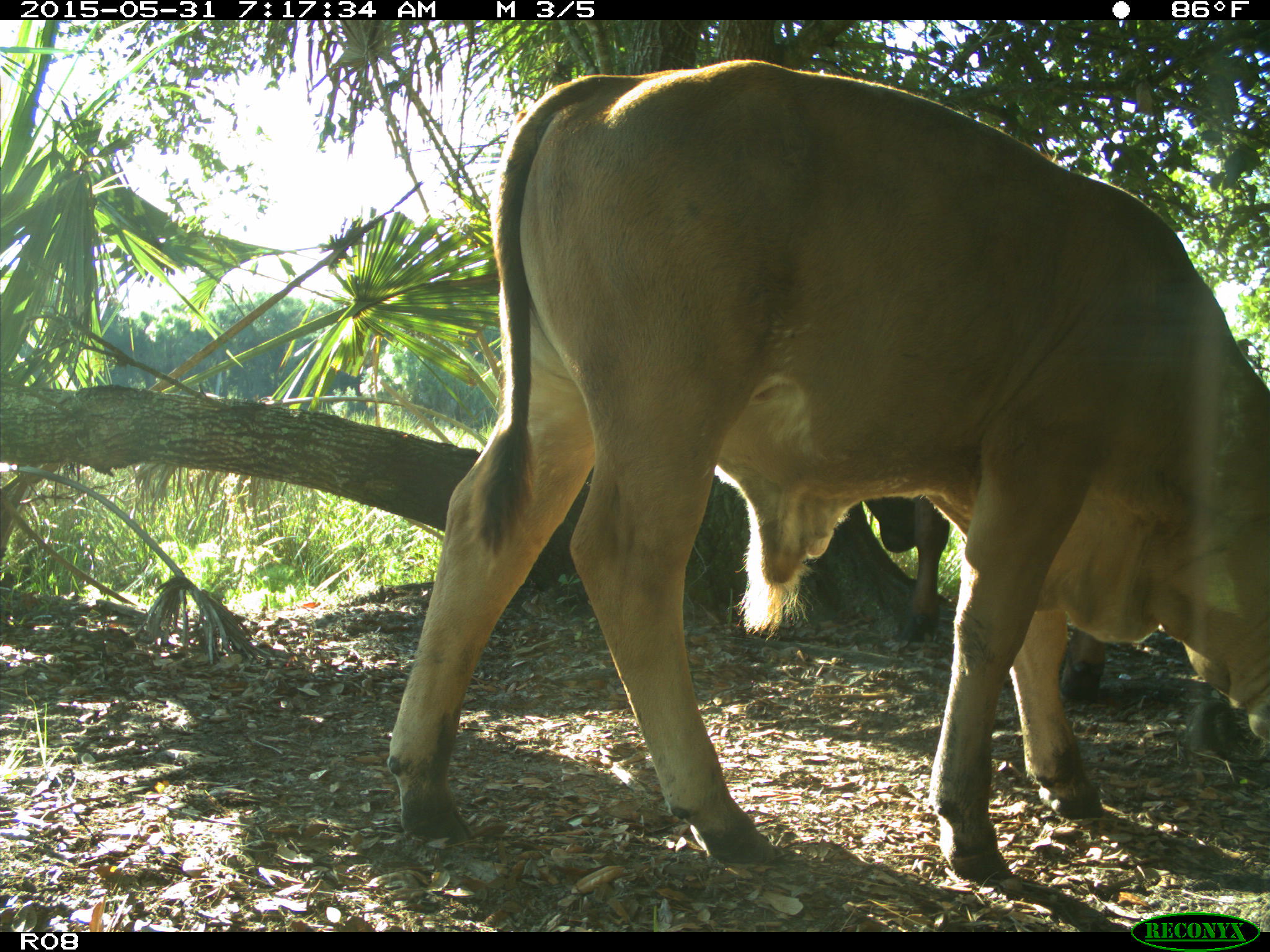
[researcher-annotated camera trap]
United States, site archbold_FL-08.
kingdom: Animalia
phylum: Chordata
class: Mammalia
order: Artiodactyla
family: Bovidae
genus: Bos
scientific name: Bos taurus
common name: domestic cow